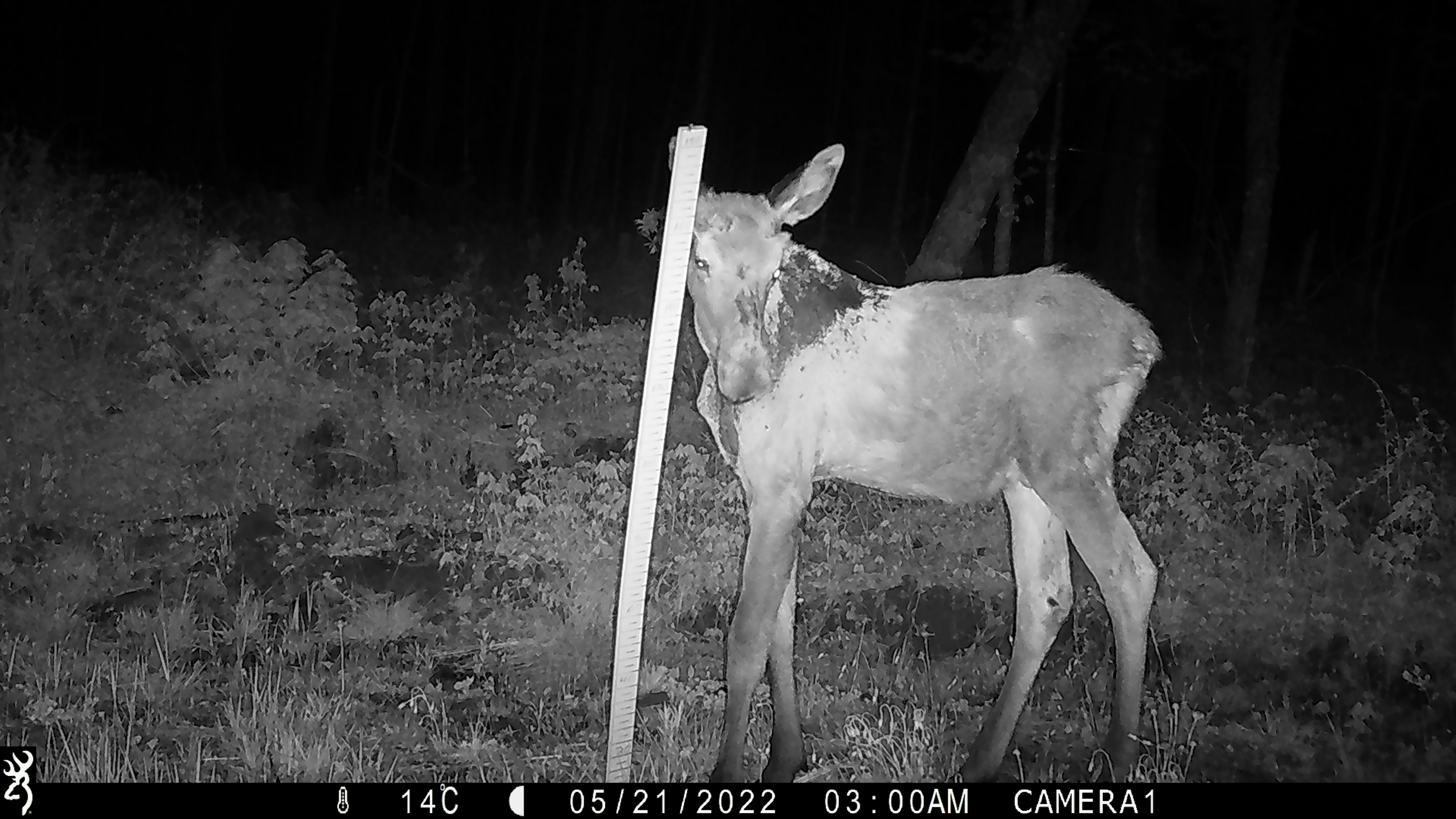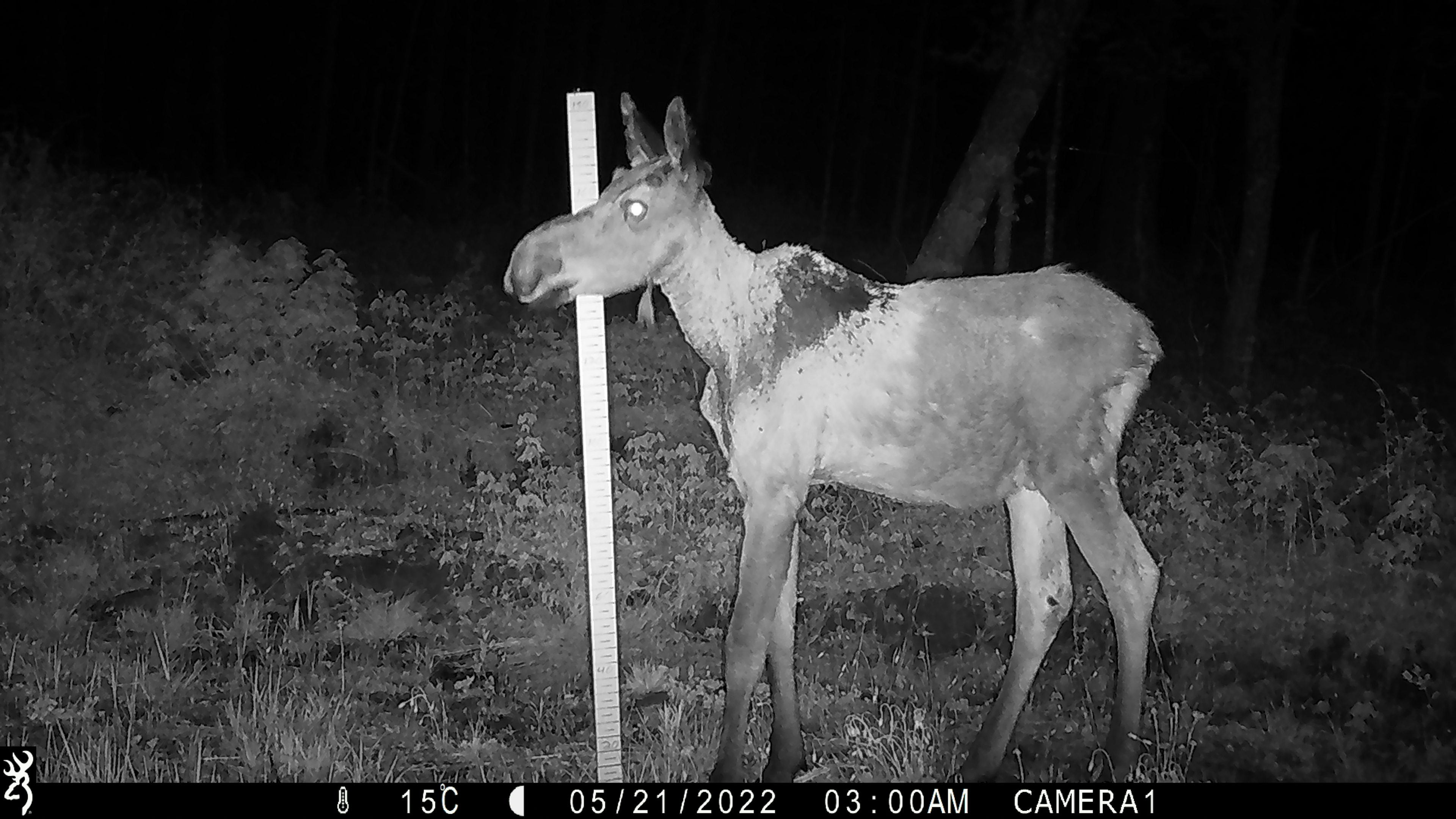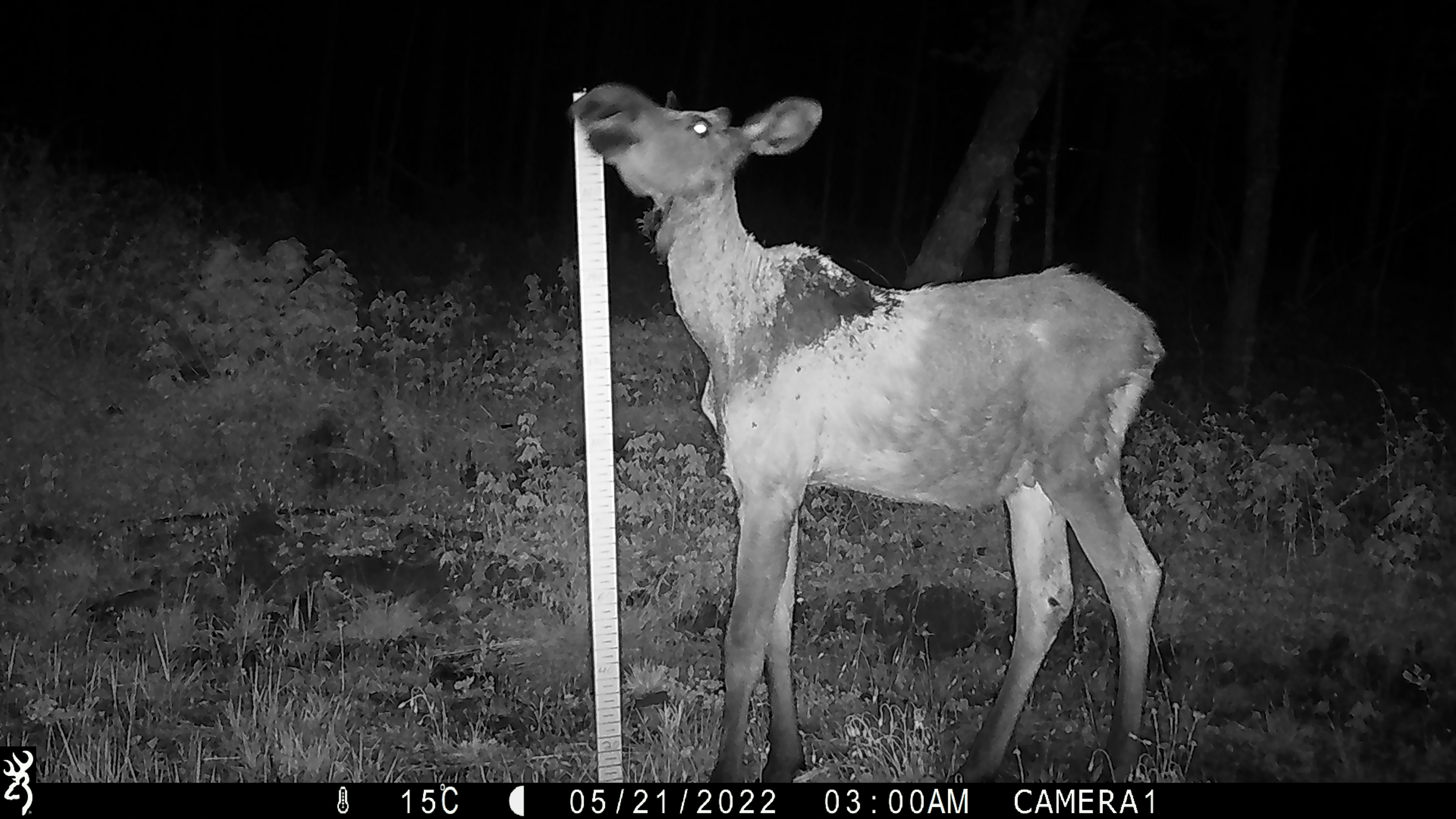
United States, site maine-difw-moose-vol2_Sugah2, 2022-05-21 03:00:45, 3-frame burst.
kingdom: Animalia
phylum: Chordata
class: Mammalia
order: Artiodactyla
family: Cervidae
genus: Alces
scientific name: Alces alces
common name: moose